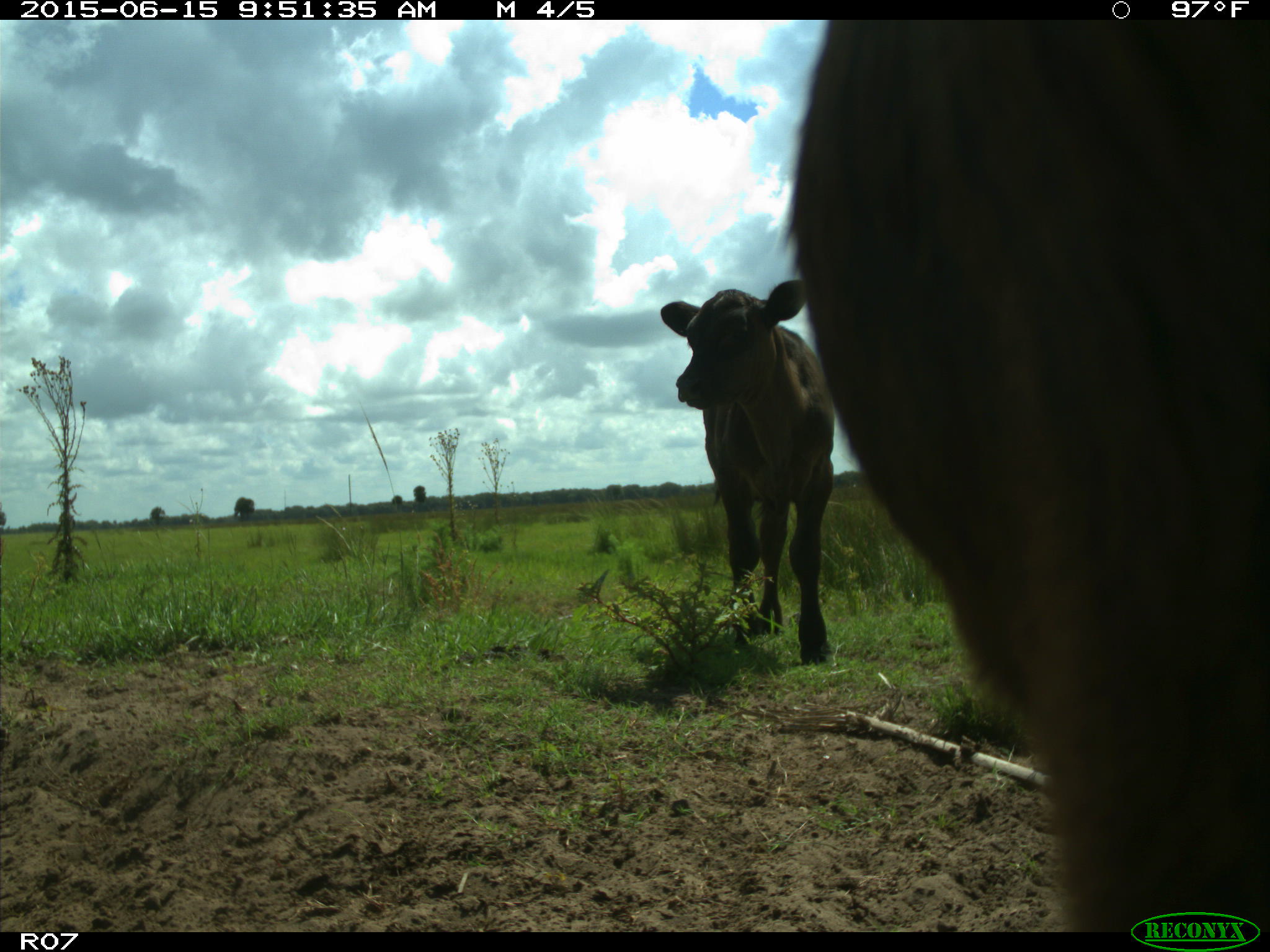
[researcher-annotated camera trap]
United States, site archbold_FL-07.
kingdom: Animalia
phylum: Chordata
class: Mammalia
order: Artiodactyla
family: Bovidae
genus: Bos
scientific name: Bos taurus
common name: domestic cow